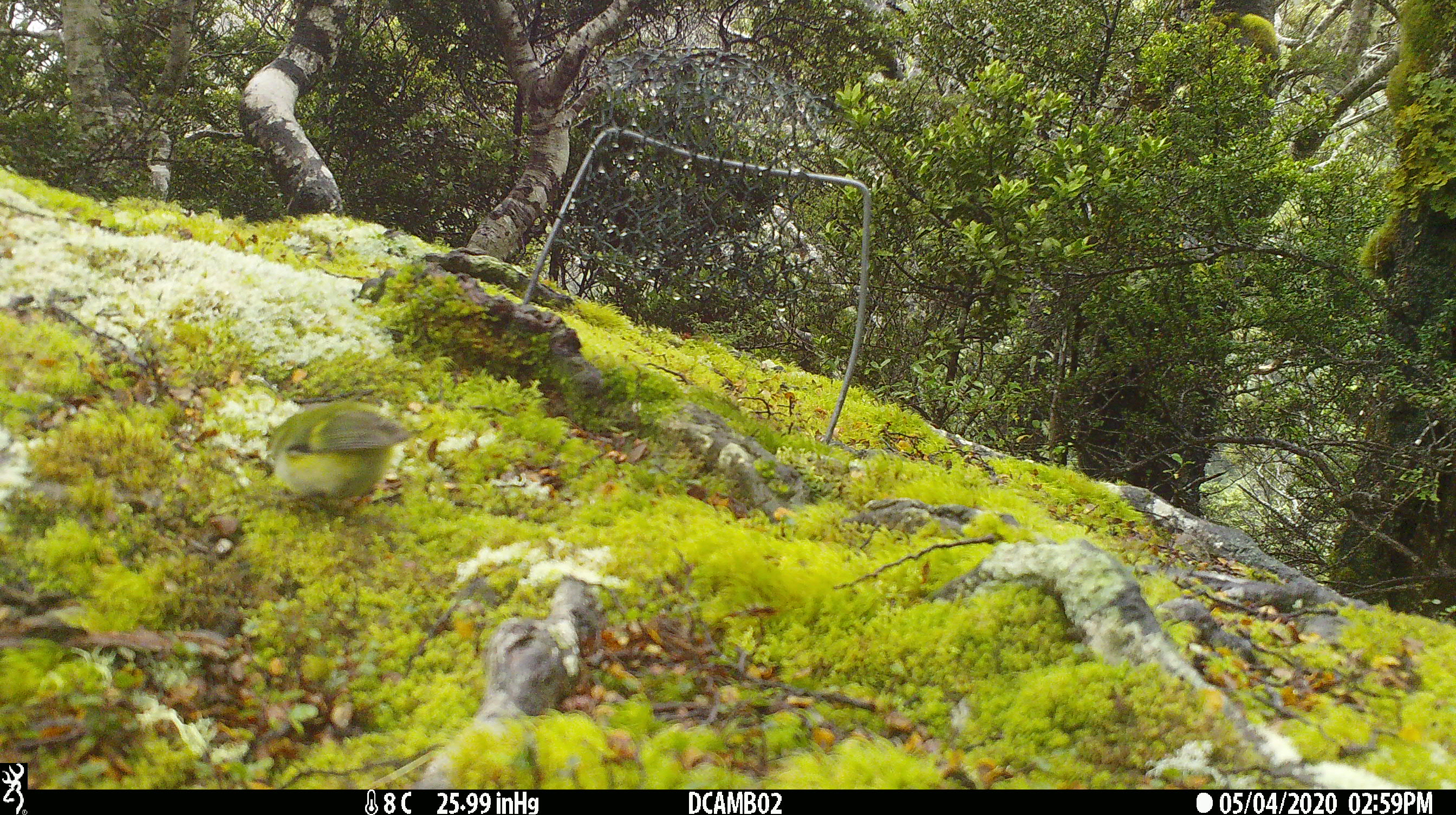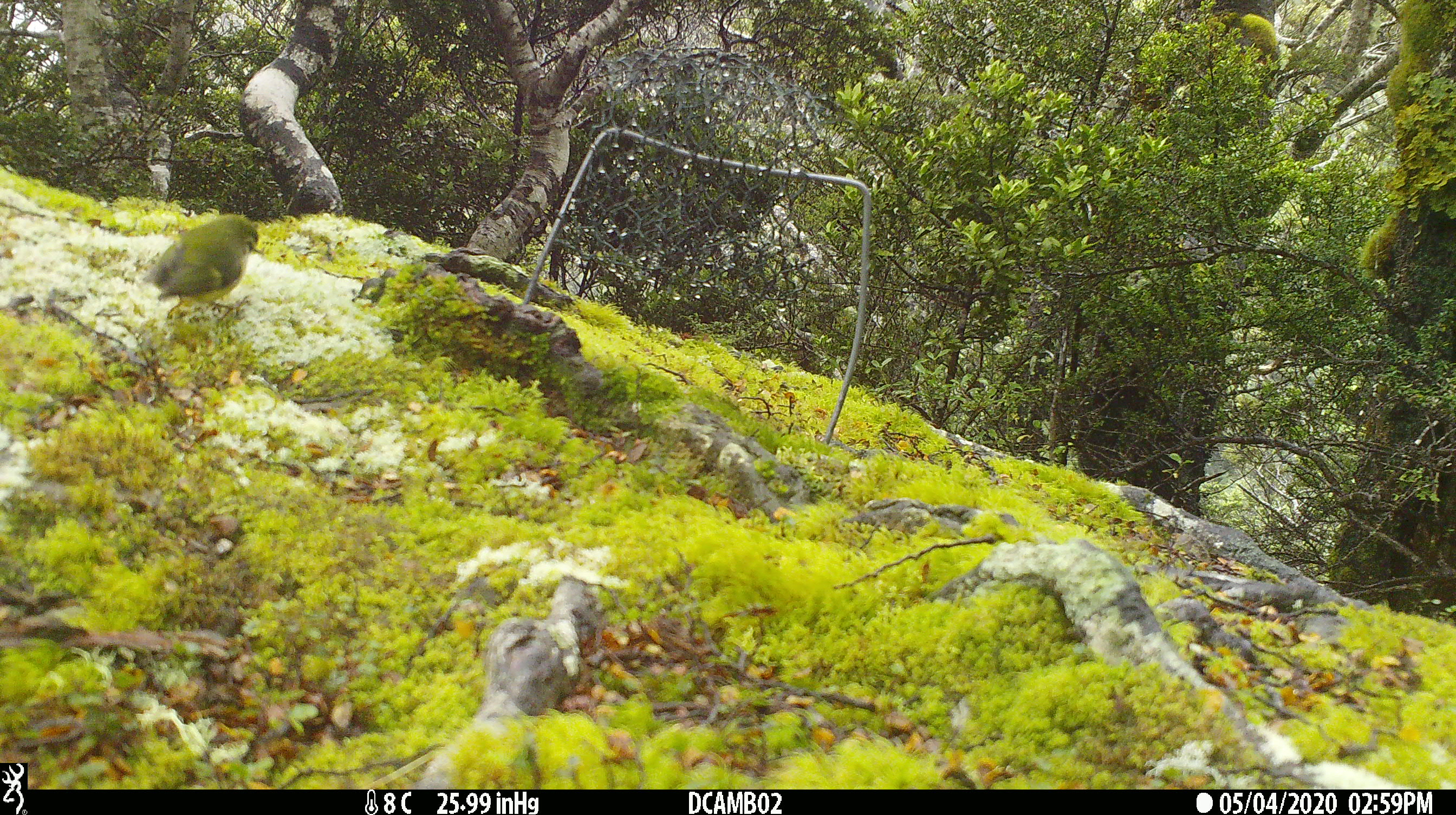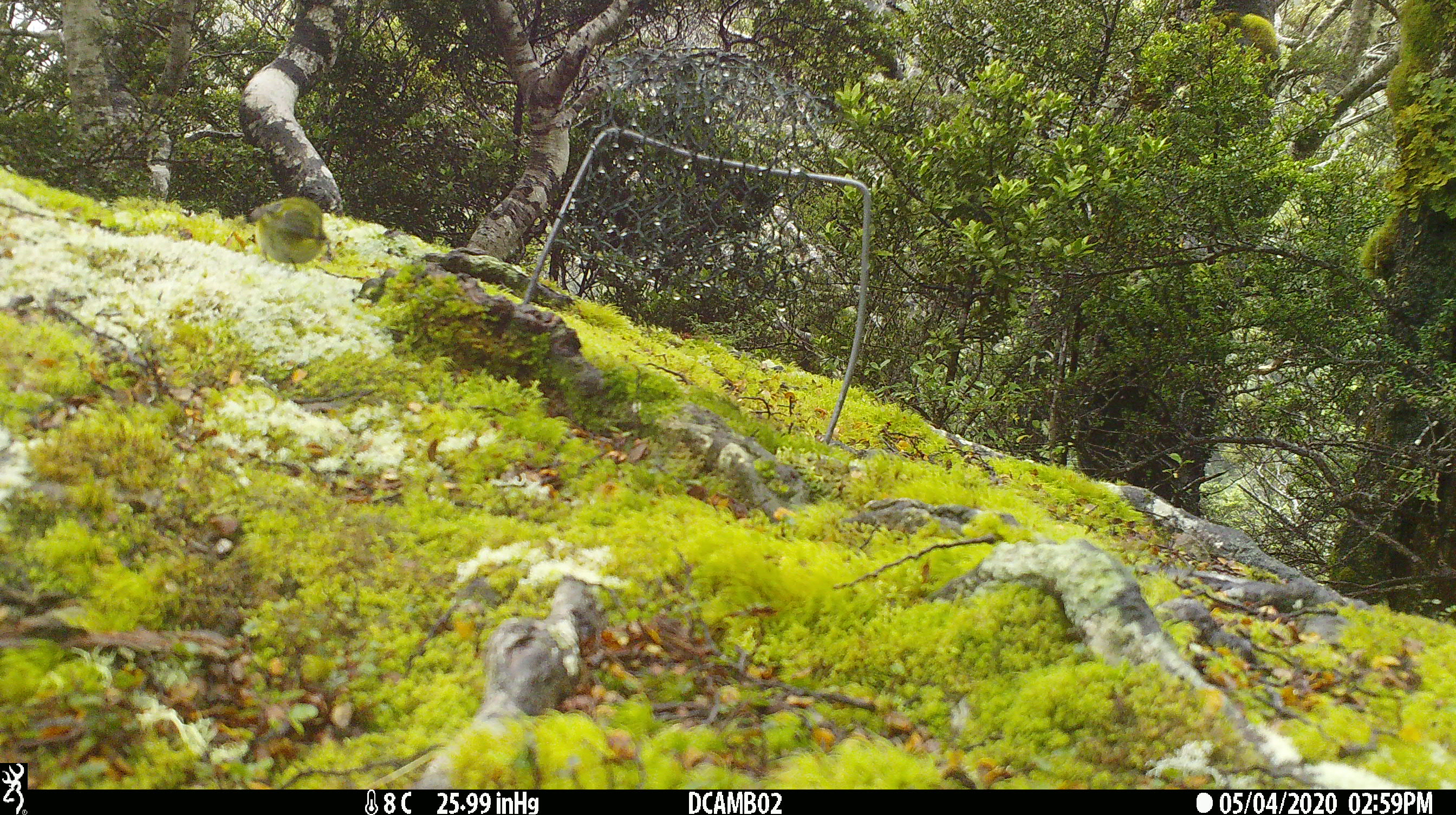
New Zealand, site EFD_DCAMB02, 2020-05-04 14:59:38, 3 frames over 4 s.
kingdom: Animalia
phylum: Chordata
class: Aves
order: Passeriformes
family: Acanthisittidae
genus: Acanthisitta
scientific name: Acanthisitta chloris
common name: rifleman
Rifleman (Acanthisitta chloris).